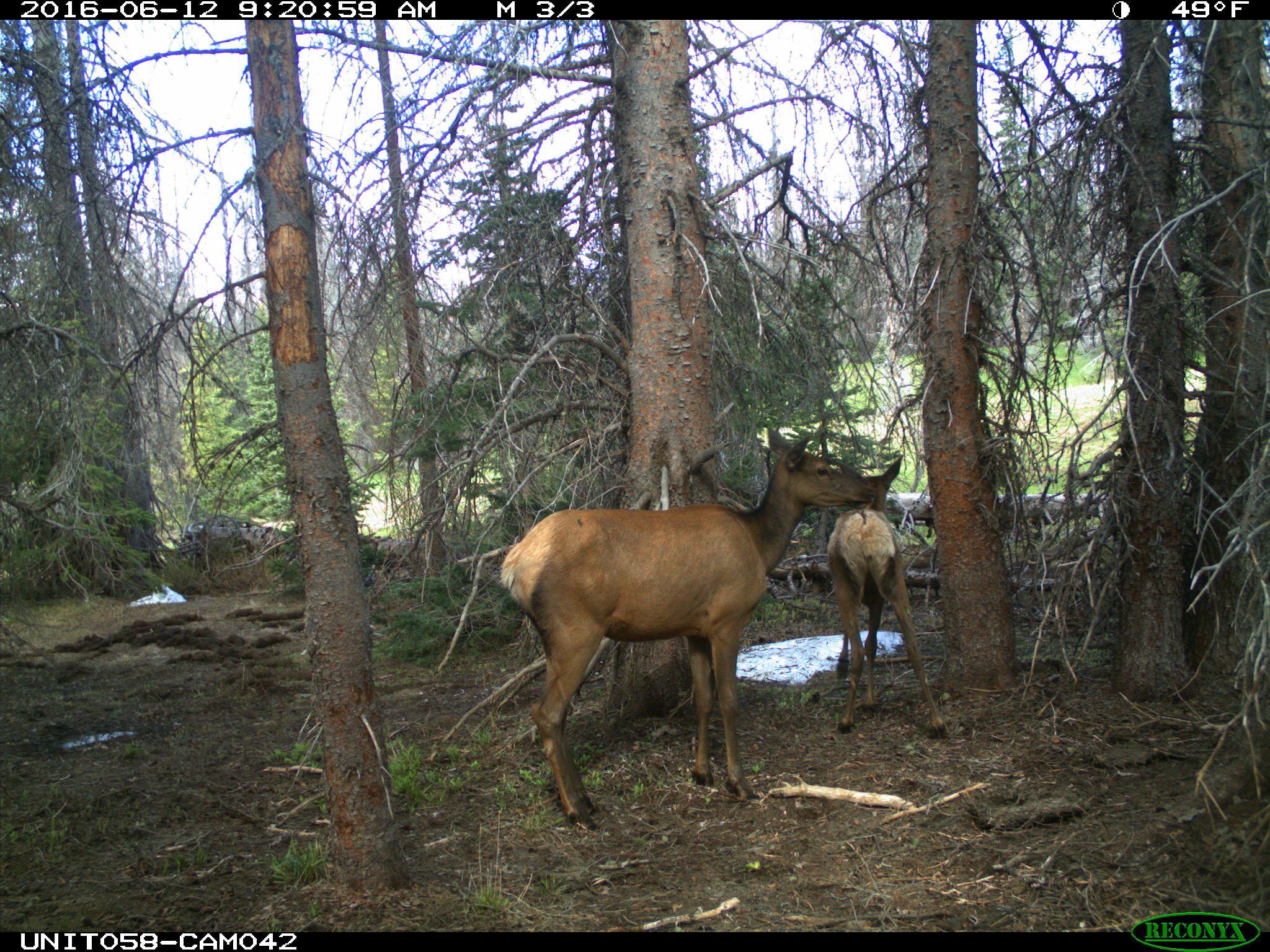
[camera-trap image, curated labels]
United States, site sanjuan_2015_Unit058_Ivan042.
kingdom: Animalia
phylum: Chordata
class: Mammalia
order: Artiodactyla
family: Cervidae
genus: Cervus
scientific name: Cervus elaphus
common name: red deer